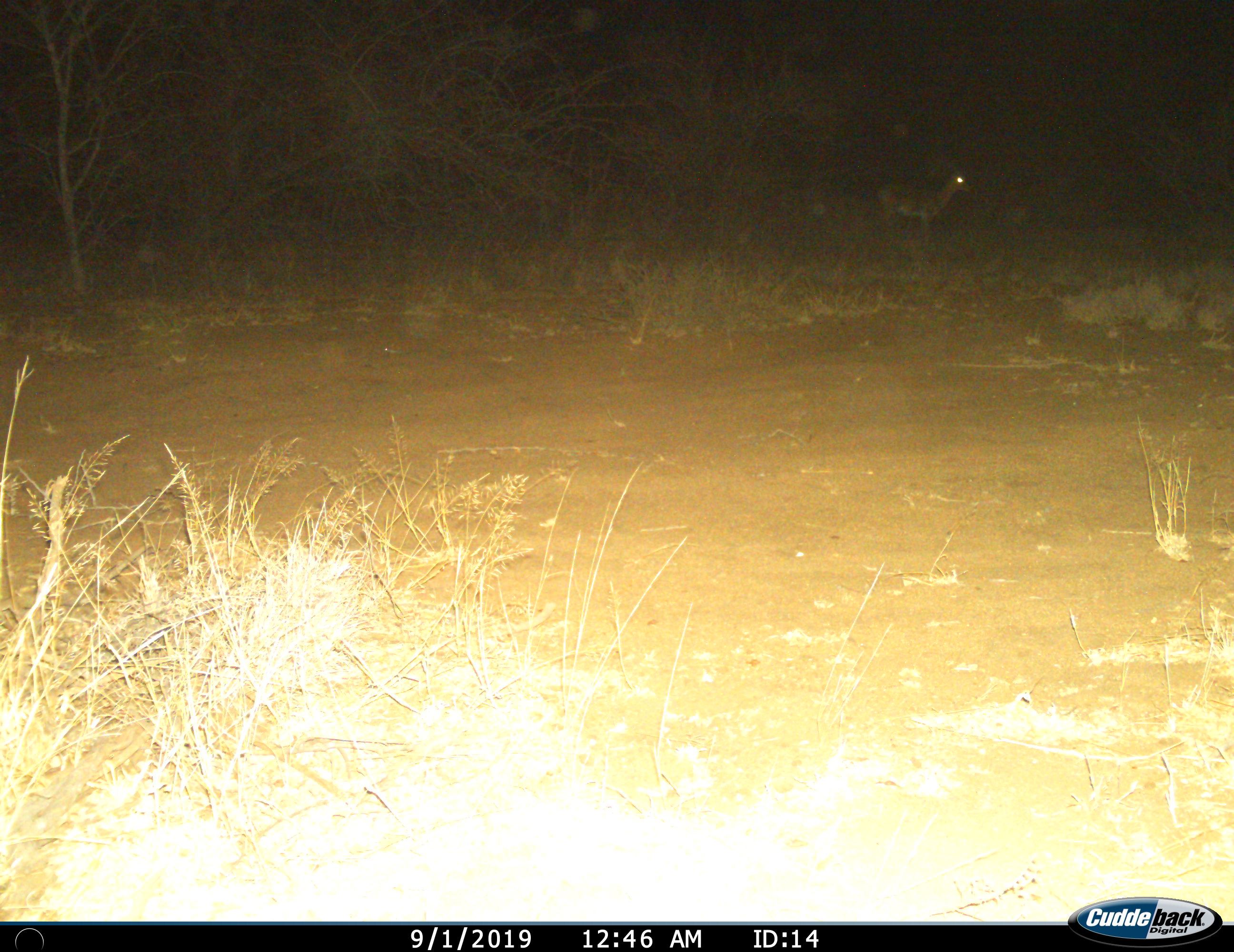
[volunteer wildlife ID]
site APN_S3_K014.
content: unidentified animal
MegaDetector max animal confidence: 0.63